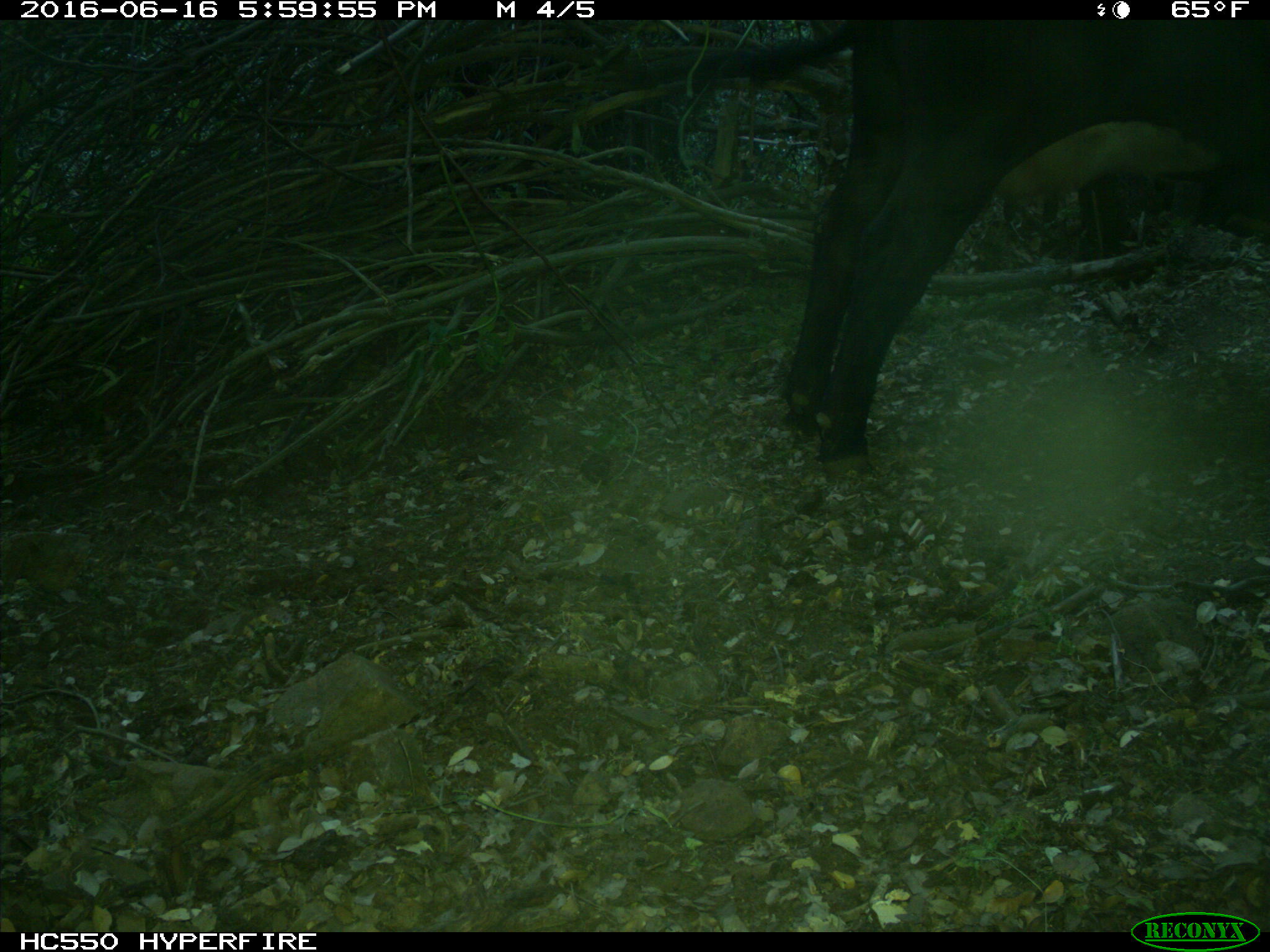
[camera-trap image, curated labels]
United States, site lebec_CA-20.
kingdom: Animalia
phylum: Chordata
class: Mammalia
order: Artiodactyla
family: Bovidae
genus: Bos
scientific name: Bos taurus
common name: domestic cow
Bos taurus (domestic cow).